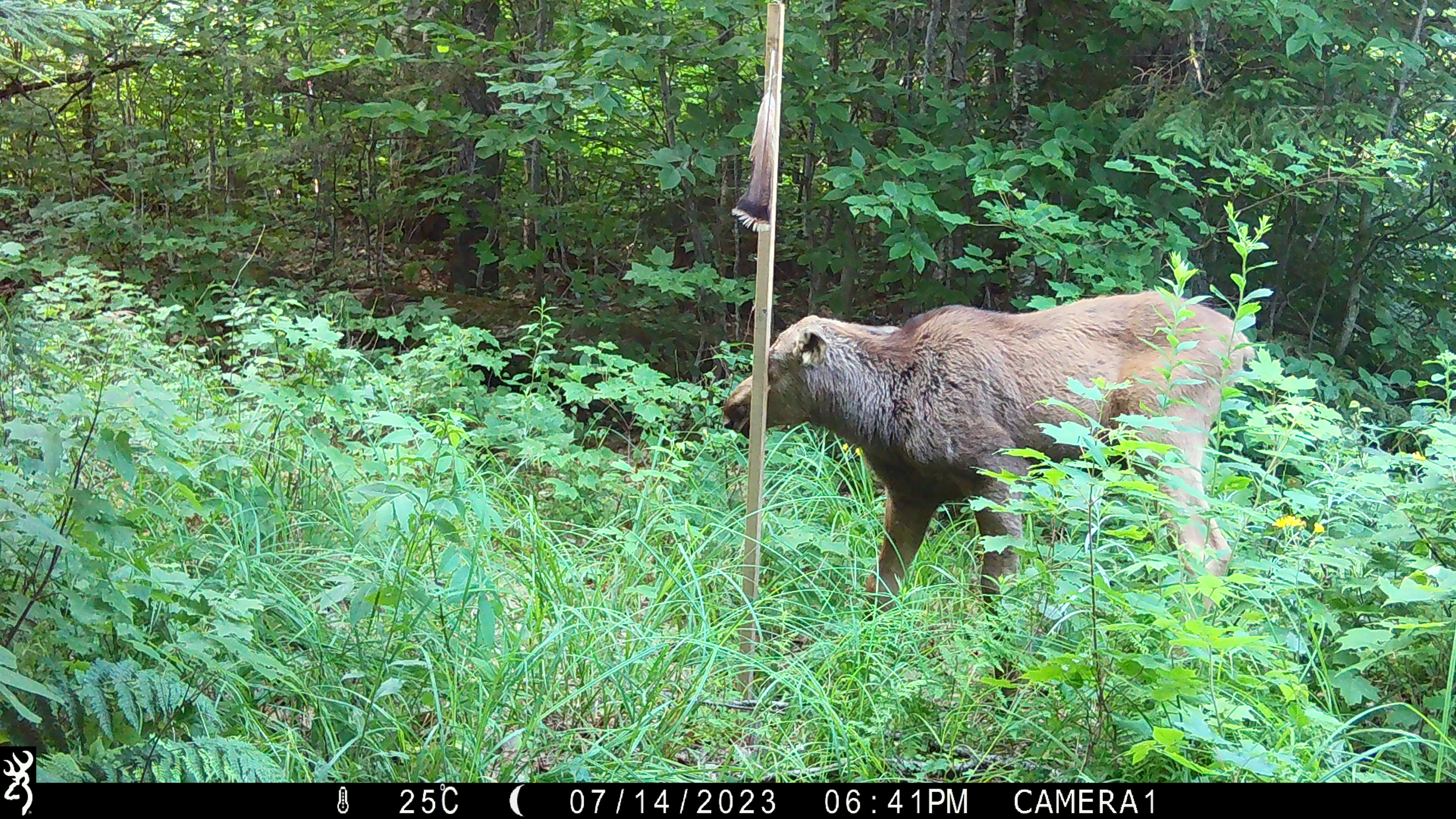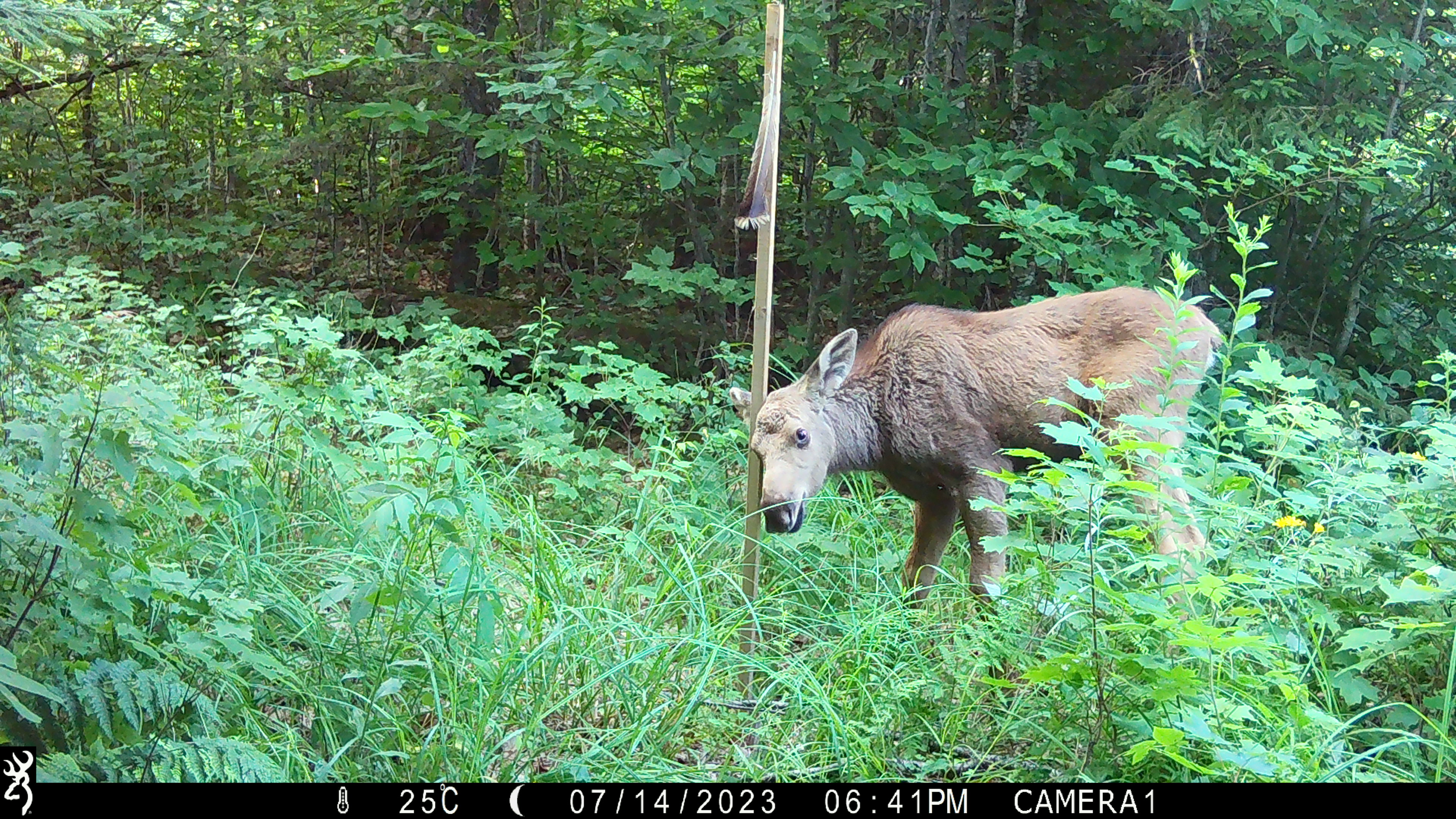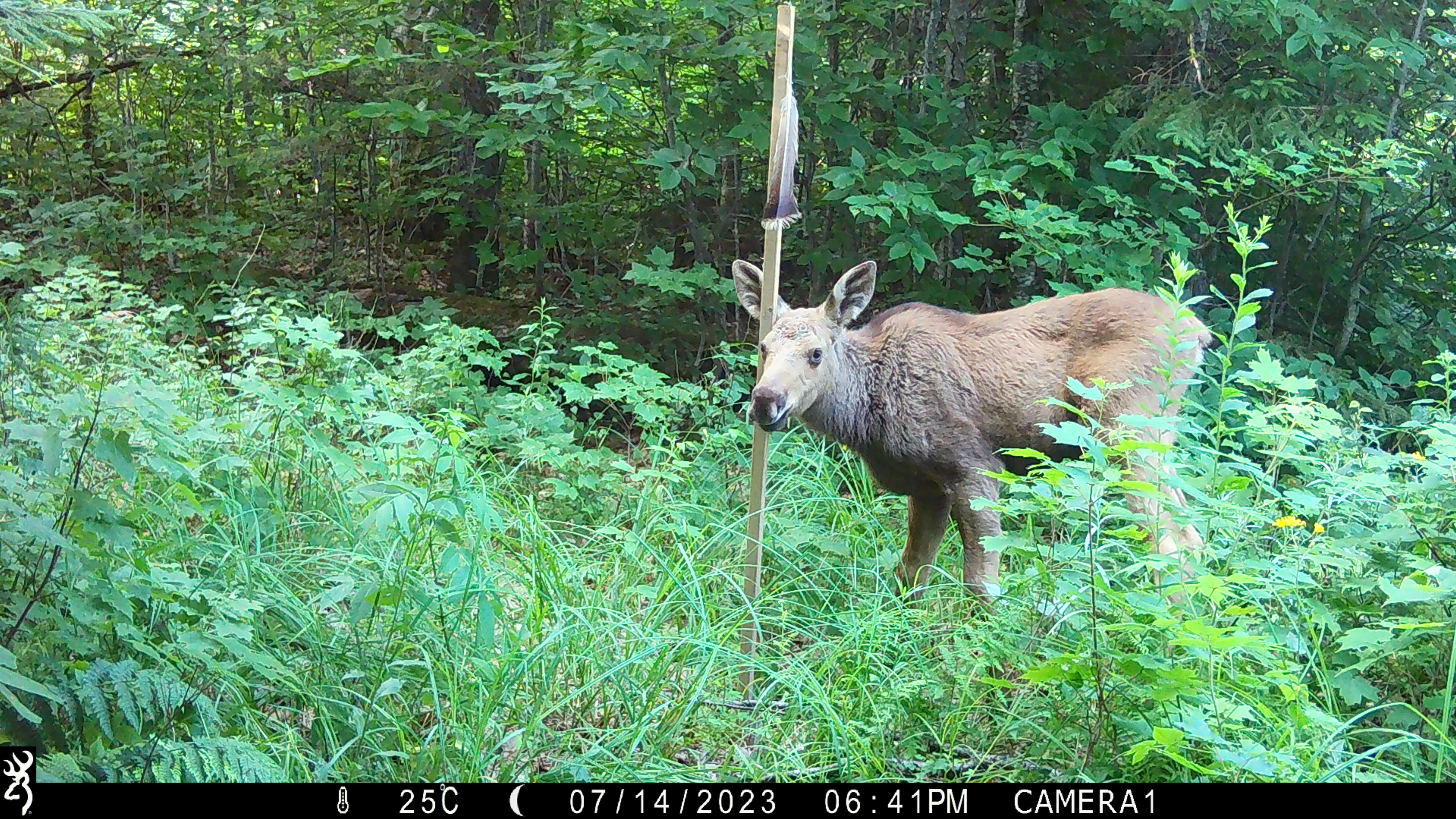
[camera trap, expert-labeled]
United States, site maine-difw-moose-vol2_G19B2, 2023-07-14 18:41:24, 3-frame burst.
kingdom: Animalia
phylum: Chordata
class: Mammalia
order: Artiodactyla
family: Cervidae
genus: Alces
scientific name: Alces alces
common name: moose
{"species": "moose (Alces alces)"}